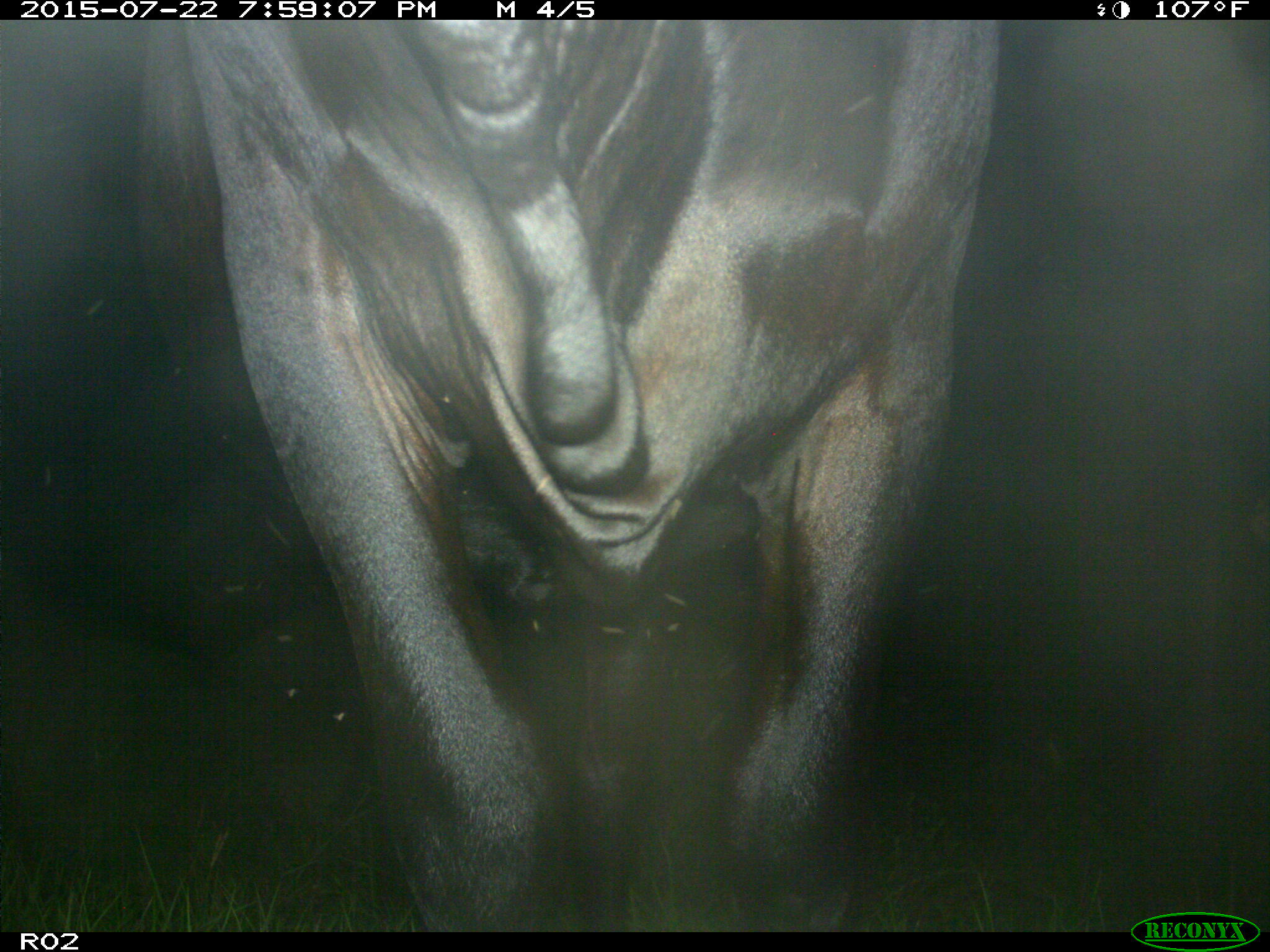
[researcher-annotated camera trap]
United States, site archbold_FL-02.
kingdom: Animalia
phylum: Chordata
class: Mammalia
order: Artiodactyla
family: Bovidae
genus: Bos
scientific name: Bos taurus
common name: domestic cow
Bos taurus (domestic cow).